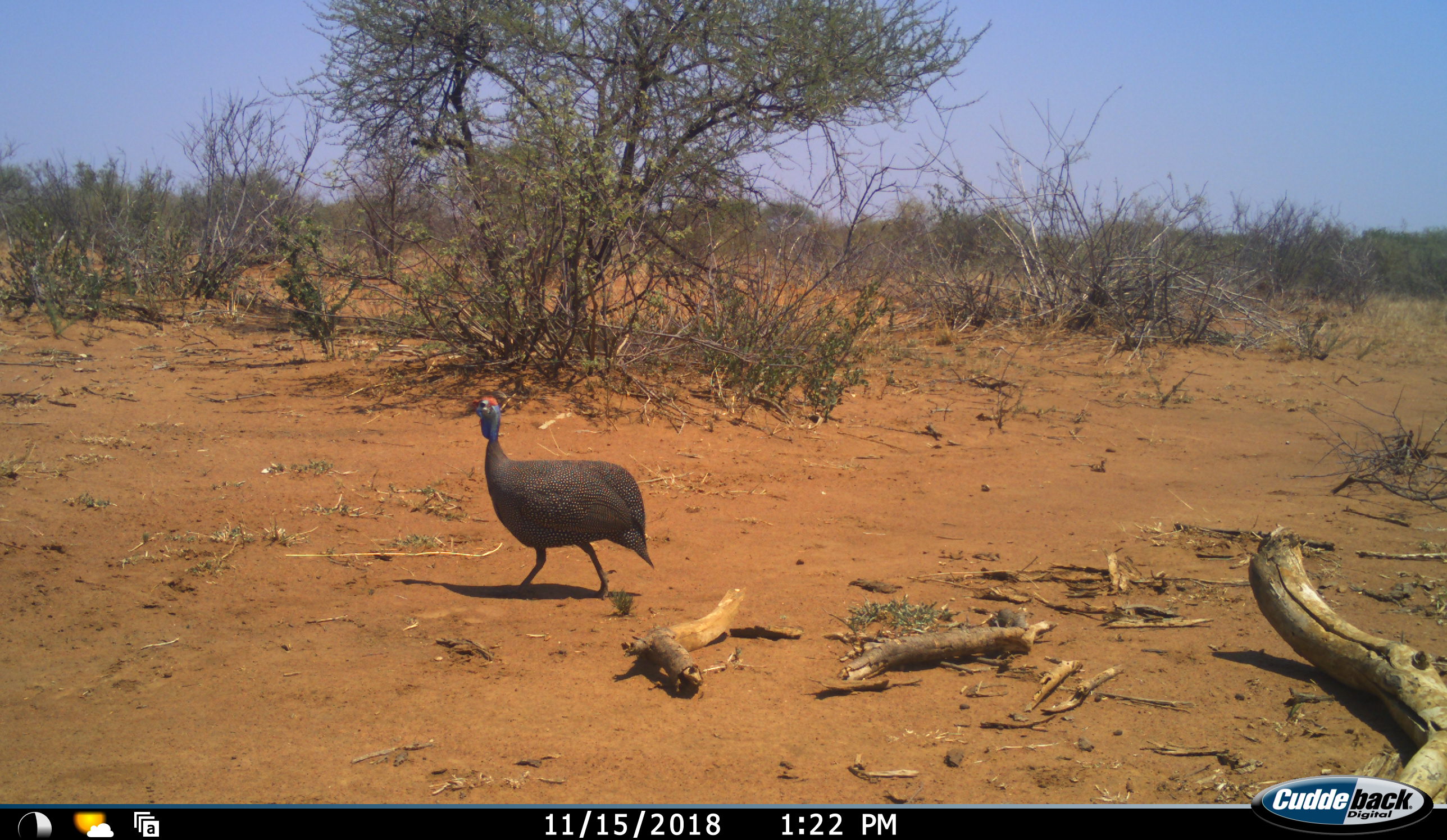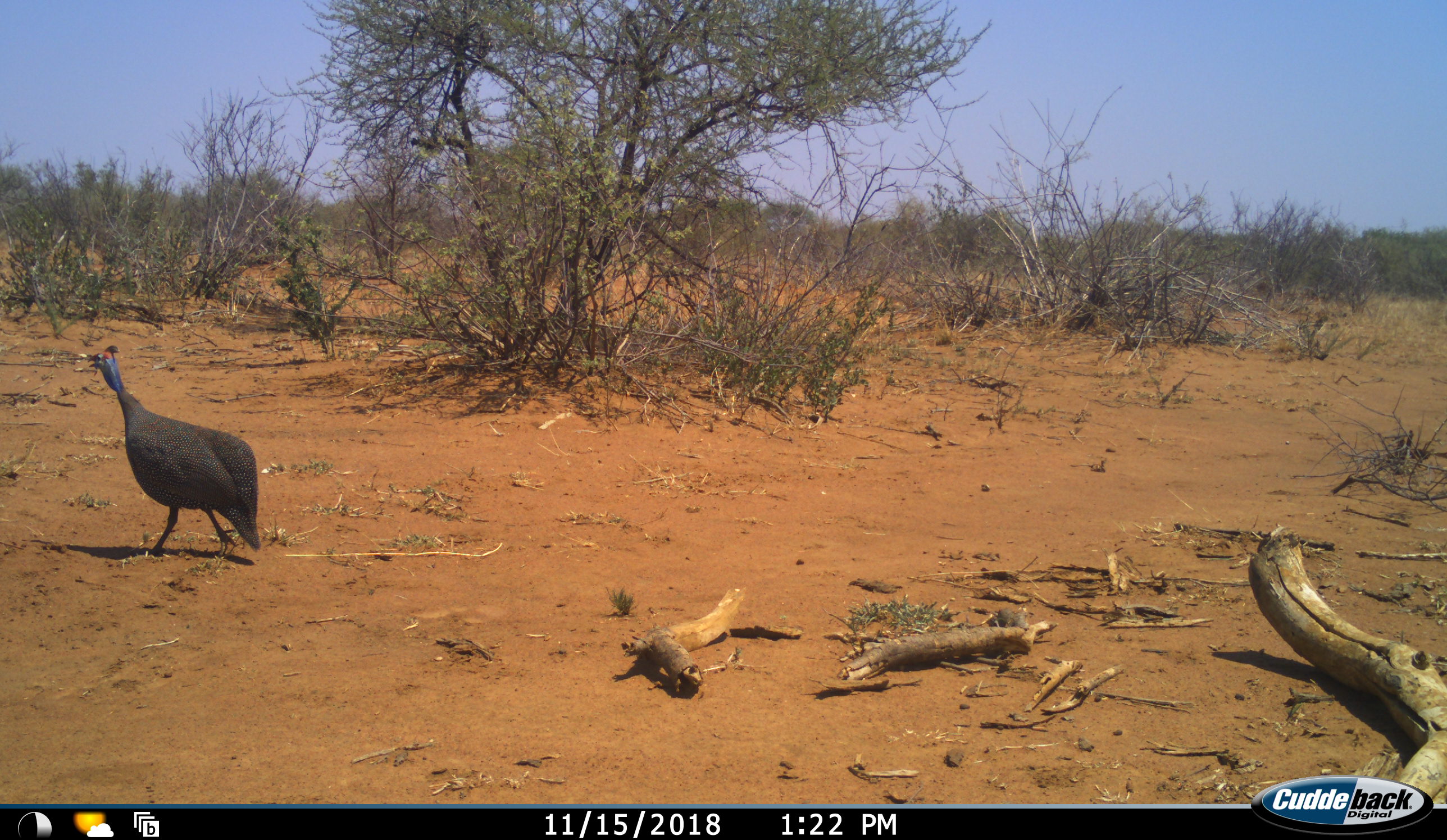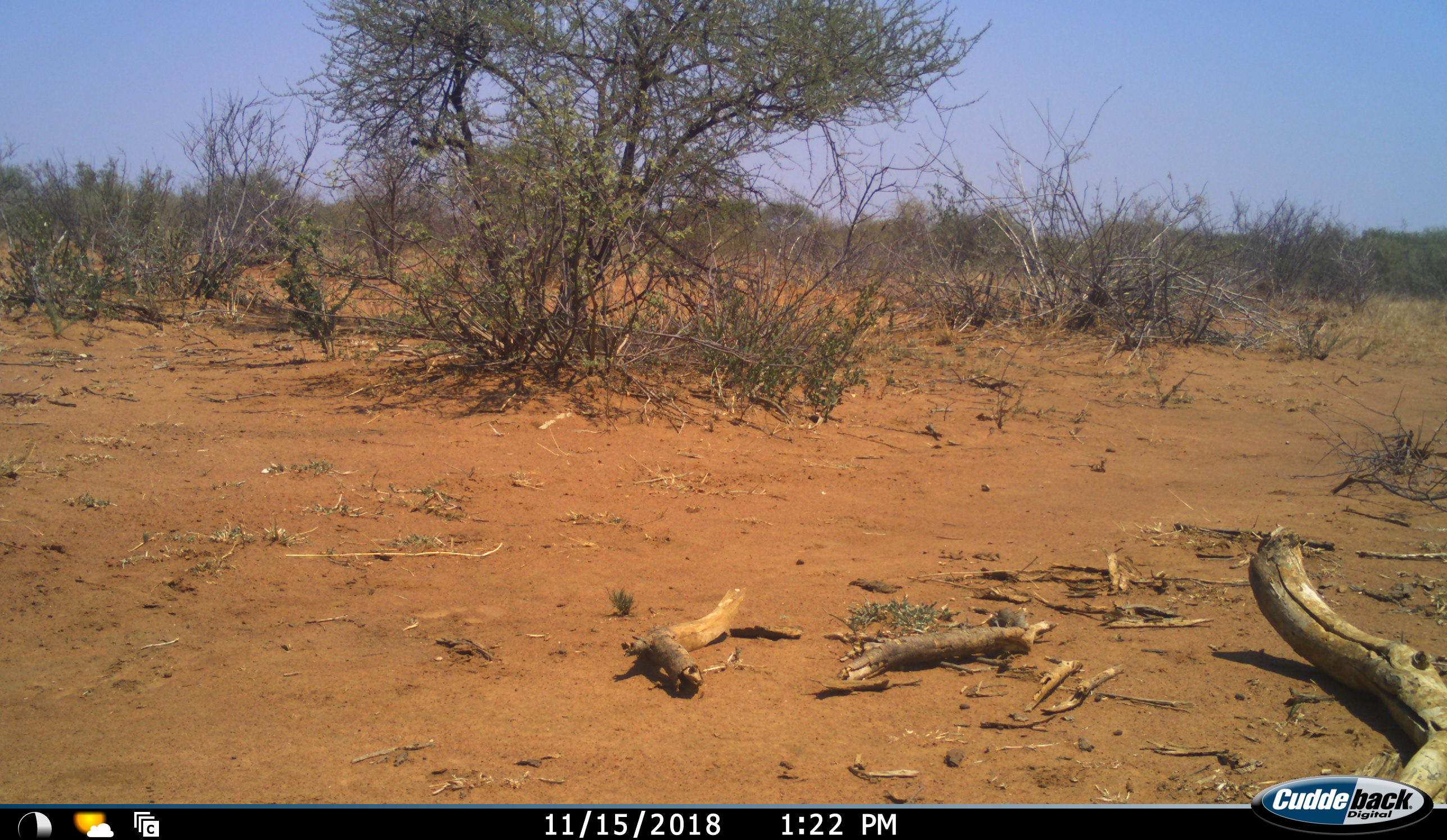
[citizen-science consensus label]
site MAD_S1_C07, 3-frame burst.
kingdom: Animalia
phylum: Chordata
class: Aves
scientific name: Aves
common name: bird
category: birdother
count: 1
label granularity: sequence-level